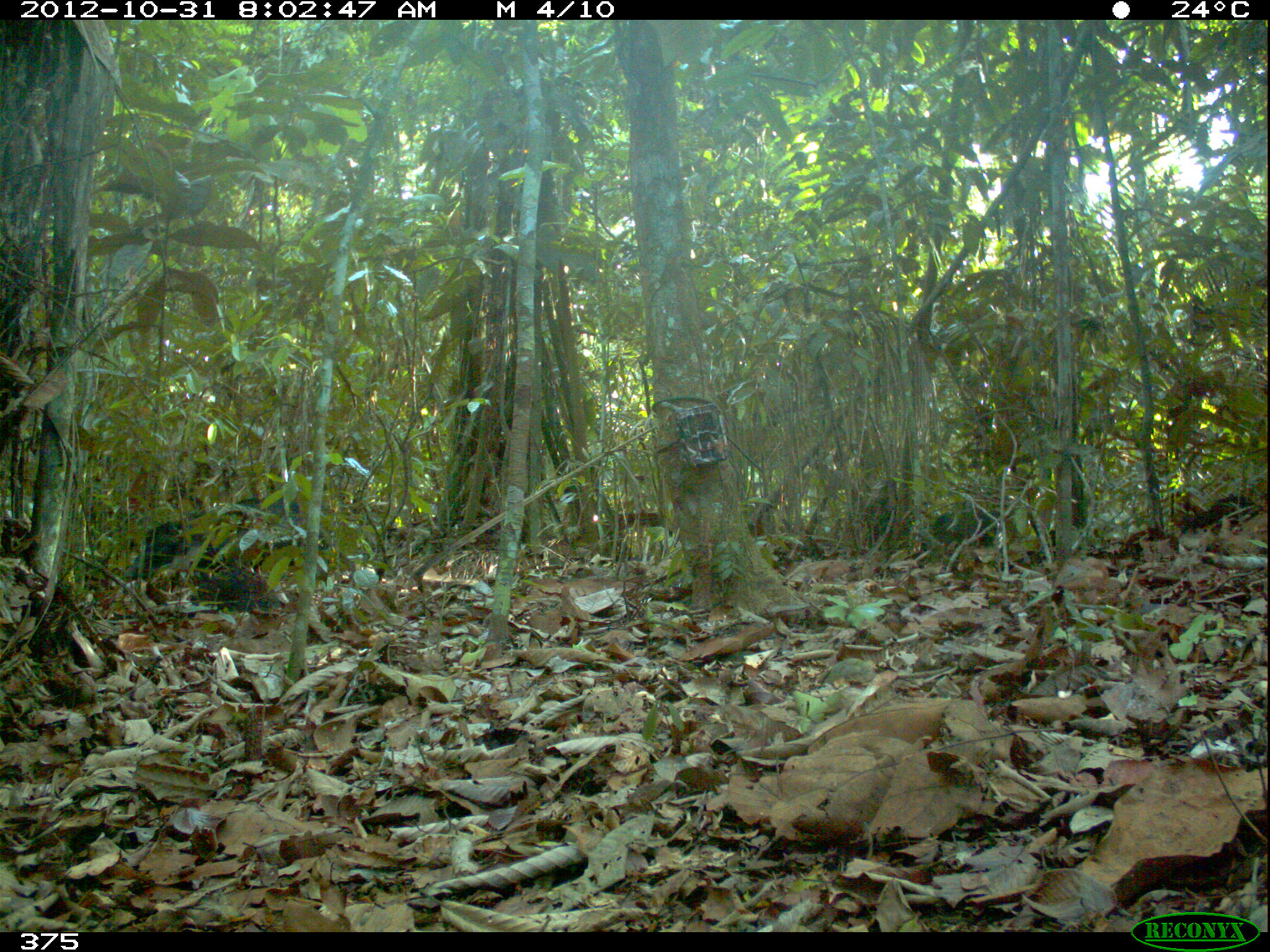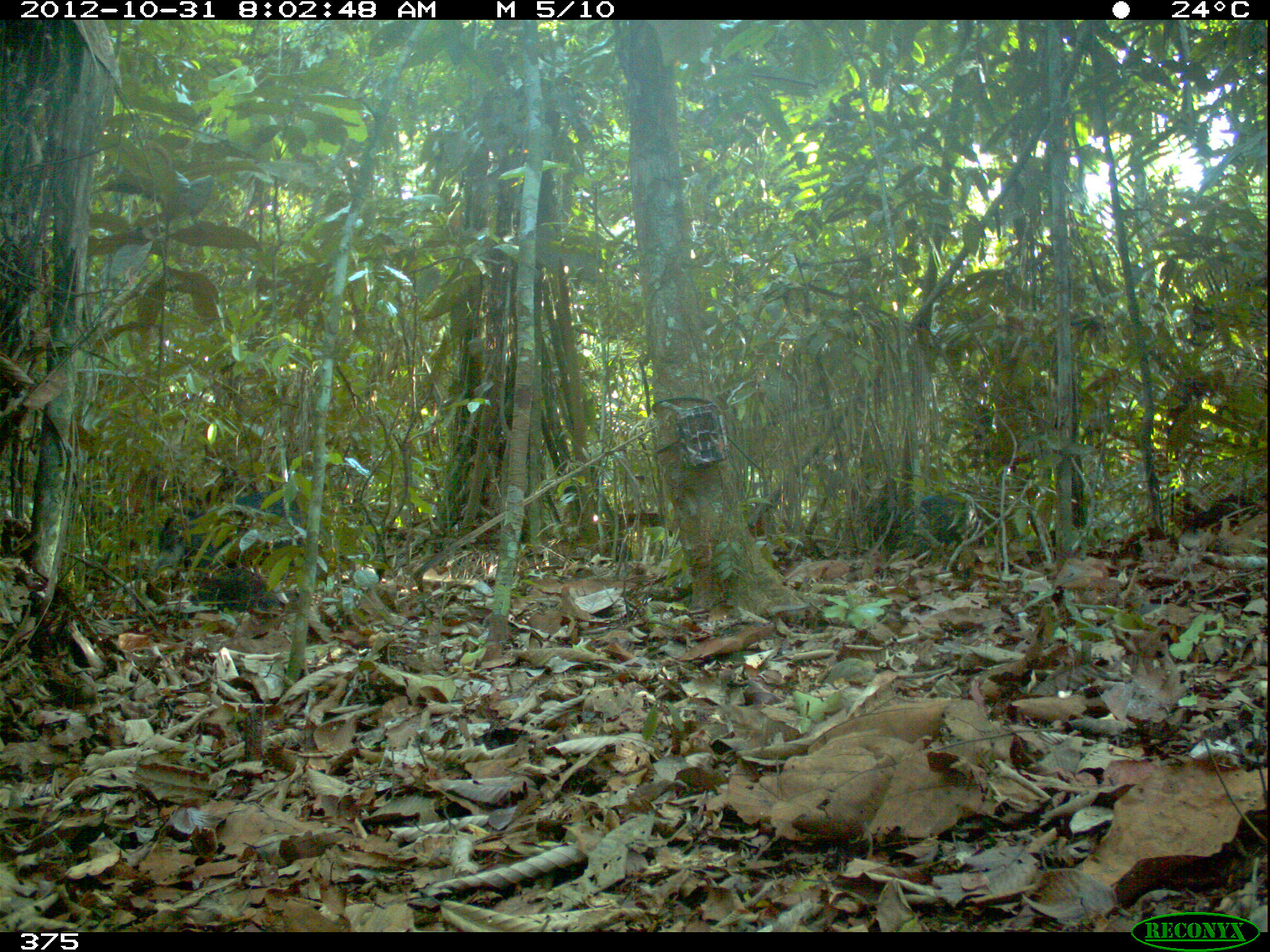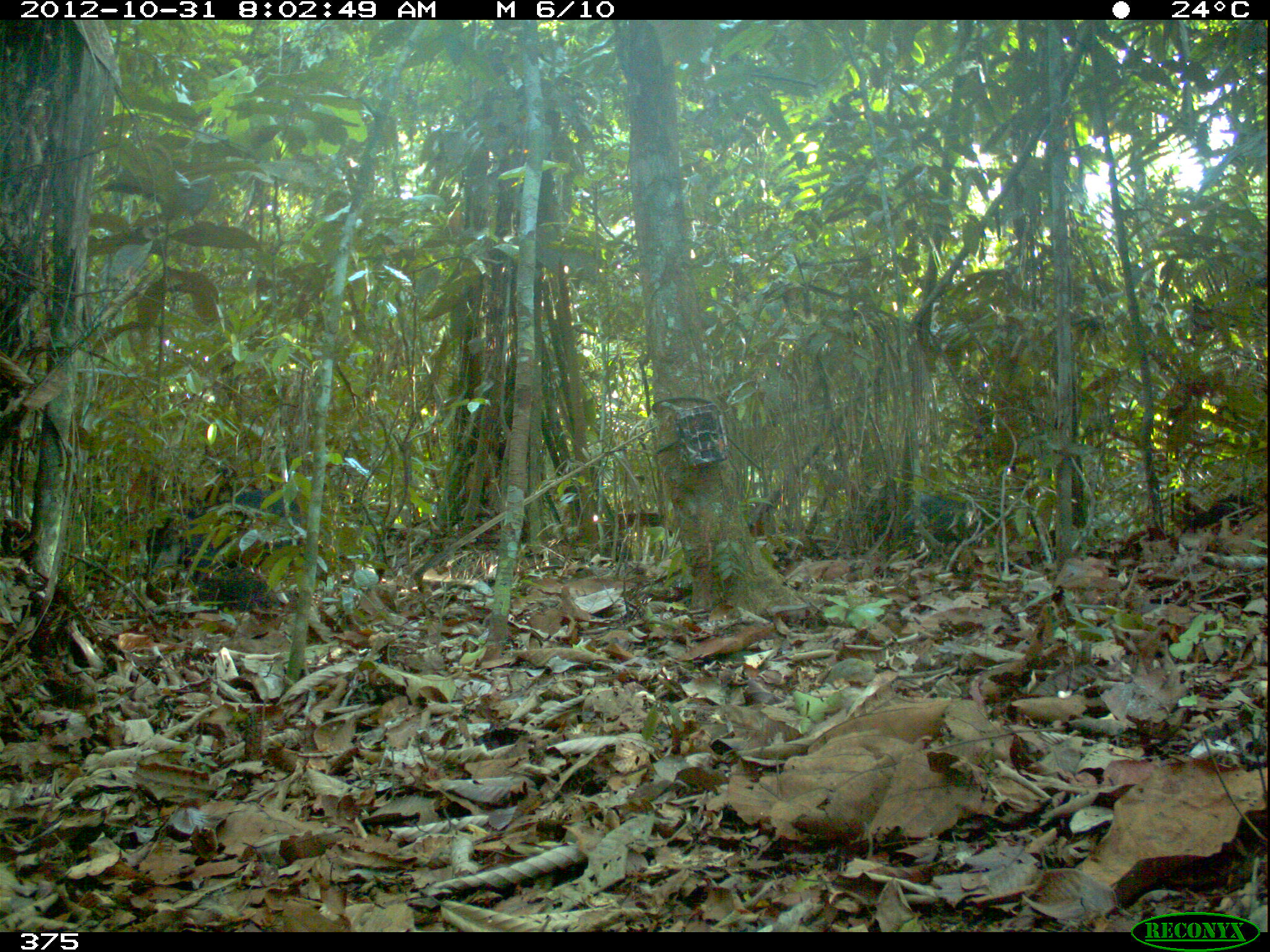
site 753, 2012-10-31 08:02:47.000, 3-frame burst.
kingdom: Animalia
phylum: Chordata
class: Mammalia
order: Artiodactyla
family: Tayassuidae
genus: Tayassu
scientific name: Tayassu pecari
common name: white-lipped peccary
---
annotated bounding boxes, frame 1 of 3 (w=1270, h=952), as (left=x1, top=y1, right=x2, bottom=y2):
tayassu pecari: (left=128, top=489, right=331, bottom=579); (left=919, top=505, right=1012, bottom=551)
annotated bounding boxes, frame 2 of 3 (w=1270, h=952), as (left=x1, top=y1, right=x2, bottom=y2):
tayassu pecari: (left=152, top=485, right=305, bottom=570); (left=865, top=490, right=983, bottom=551)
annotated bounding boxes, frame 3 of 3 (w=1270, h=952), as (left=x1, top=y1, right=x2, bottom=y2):
tayassu pecari: (left=147, top=486, right=303, bottom=566); (left=866, top=489, right=996, bottom=542)